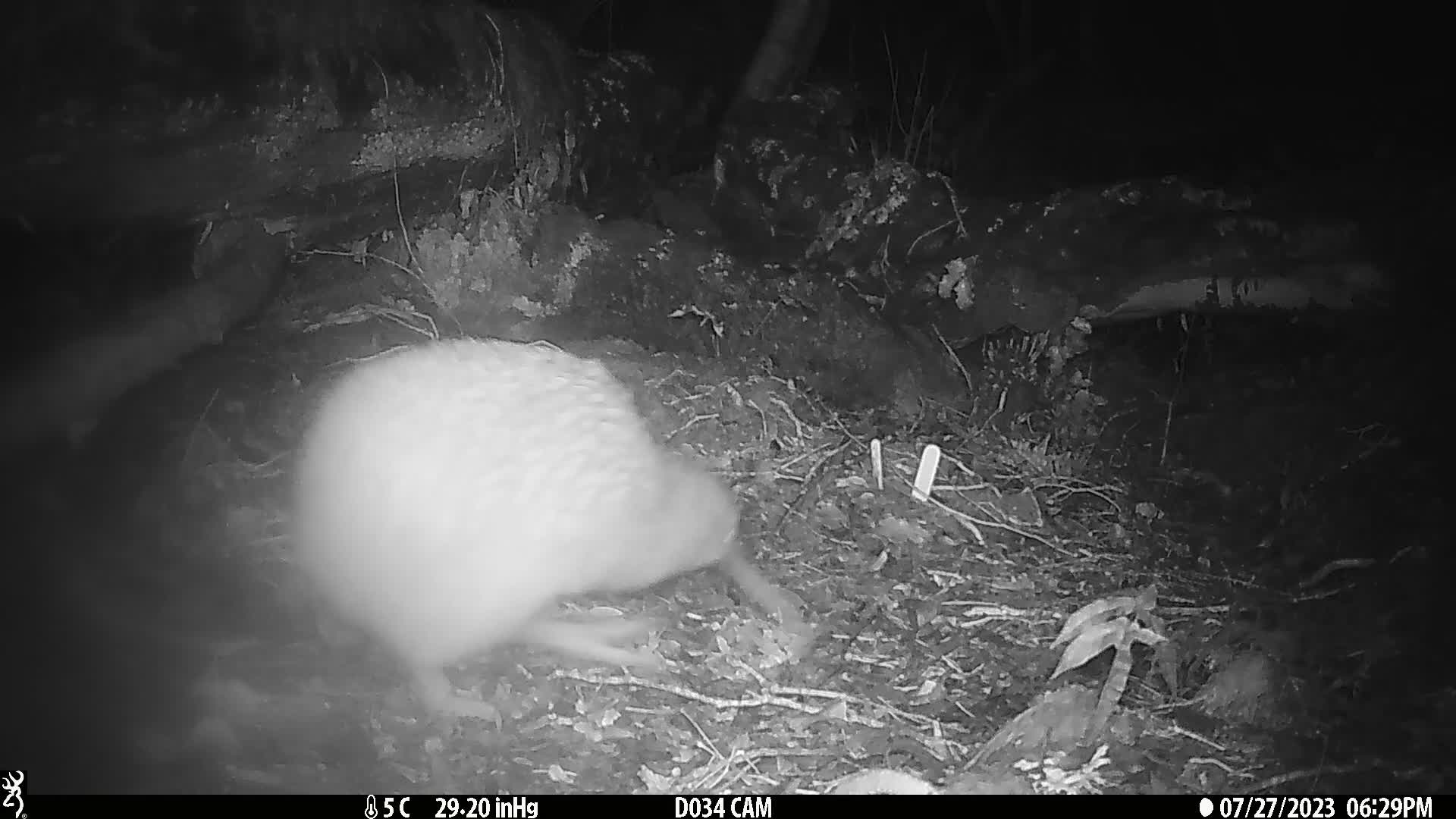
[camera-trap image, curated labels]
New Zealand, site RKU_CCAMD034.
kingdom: Animalia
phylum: Chordata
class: Aves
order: Apterygiformes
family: Apterygidae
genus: Apteryx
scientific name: Apteryx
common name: kiwi